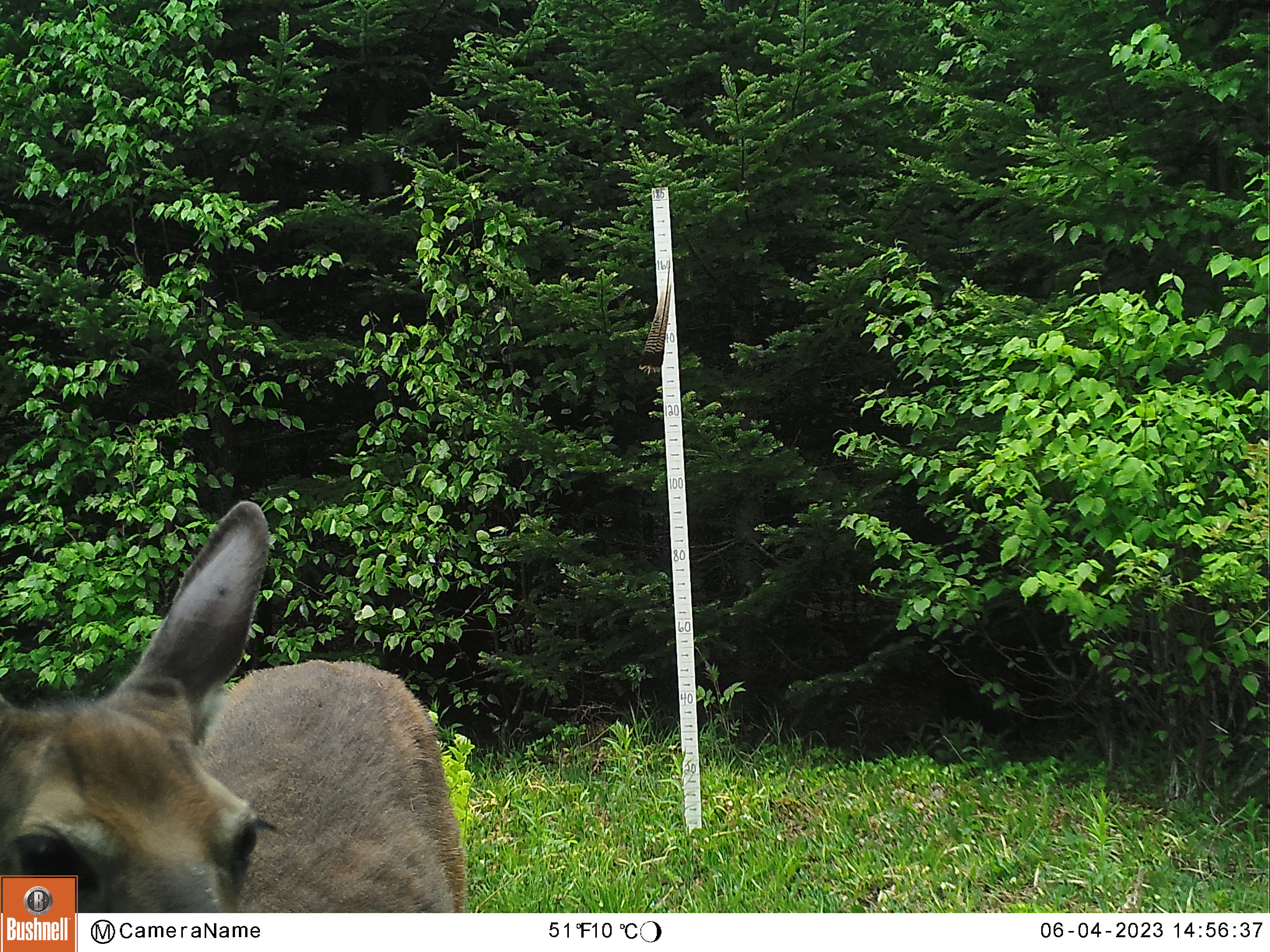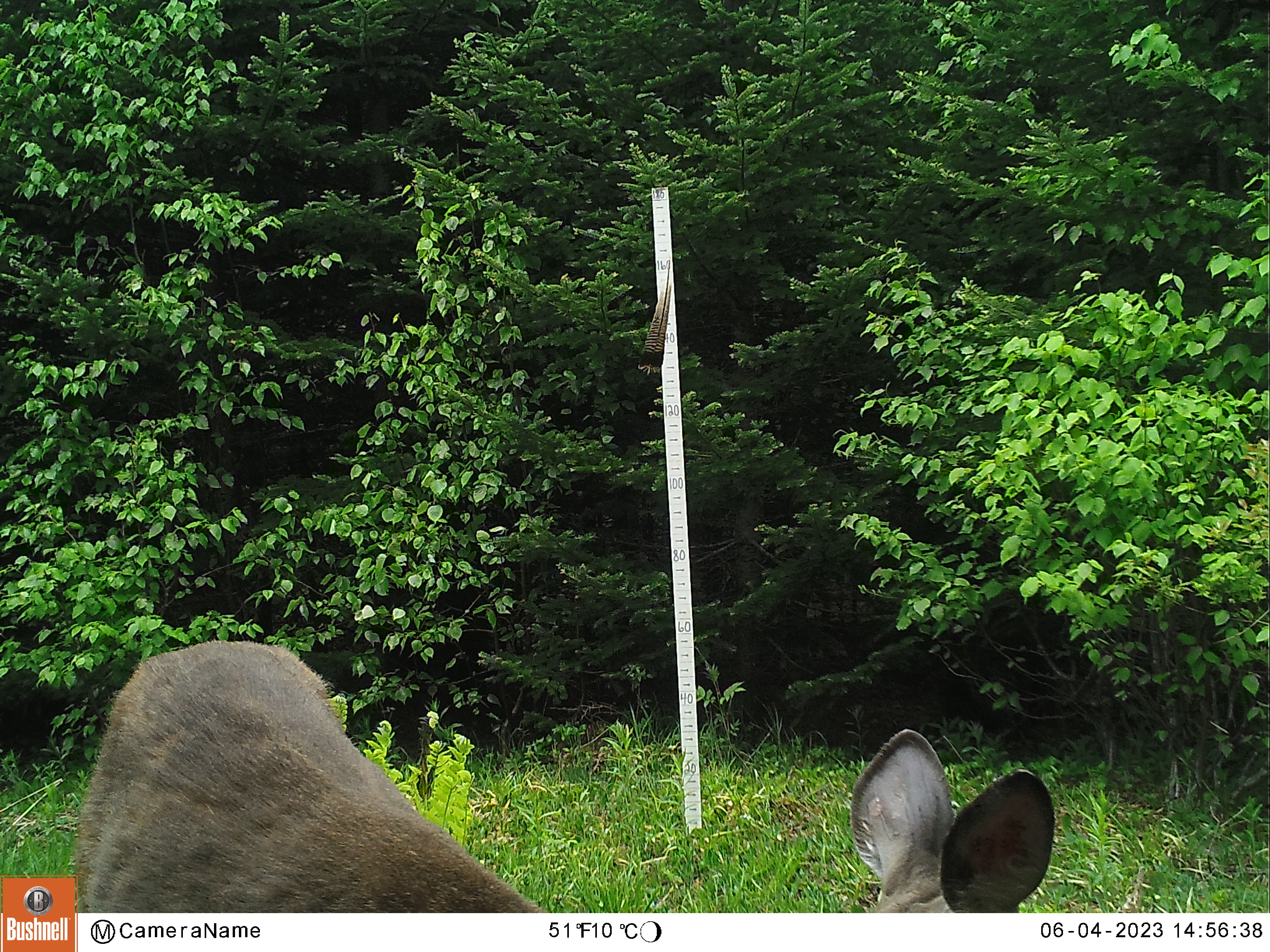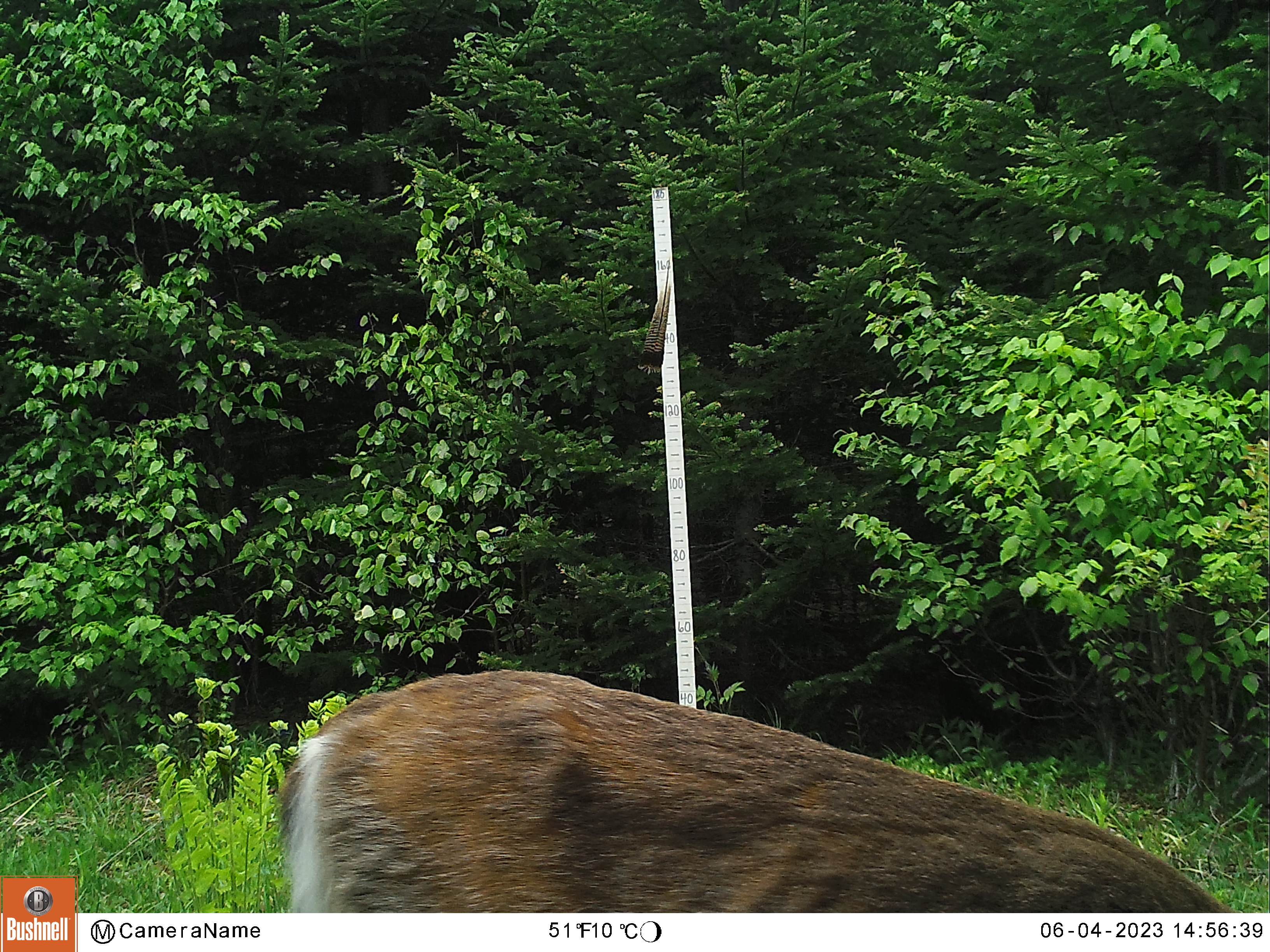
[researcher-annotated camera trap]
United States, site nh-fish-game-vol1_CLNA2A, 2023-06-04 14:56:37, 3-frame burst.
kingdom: Animalia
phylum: Chordata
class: Mammalia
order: Artiodactyla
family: Cervidae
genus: Odocoileus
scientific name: Odocoileus virginianus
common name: white-tailed deer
White-tailed deer (Odocoileus virginianus).